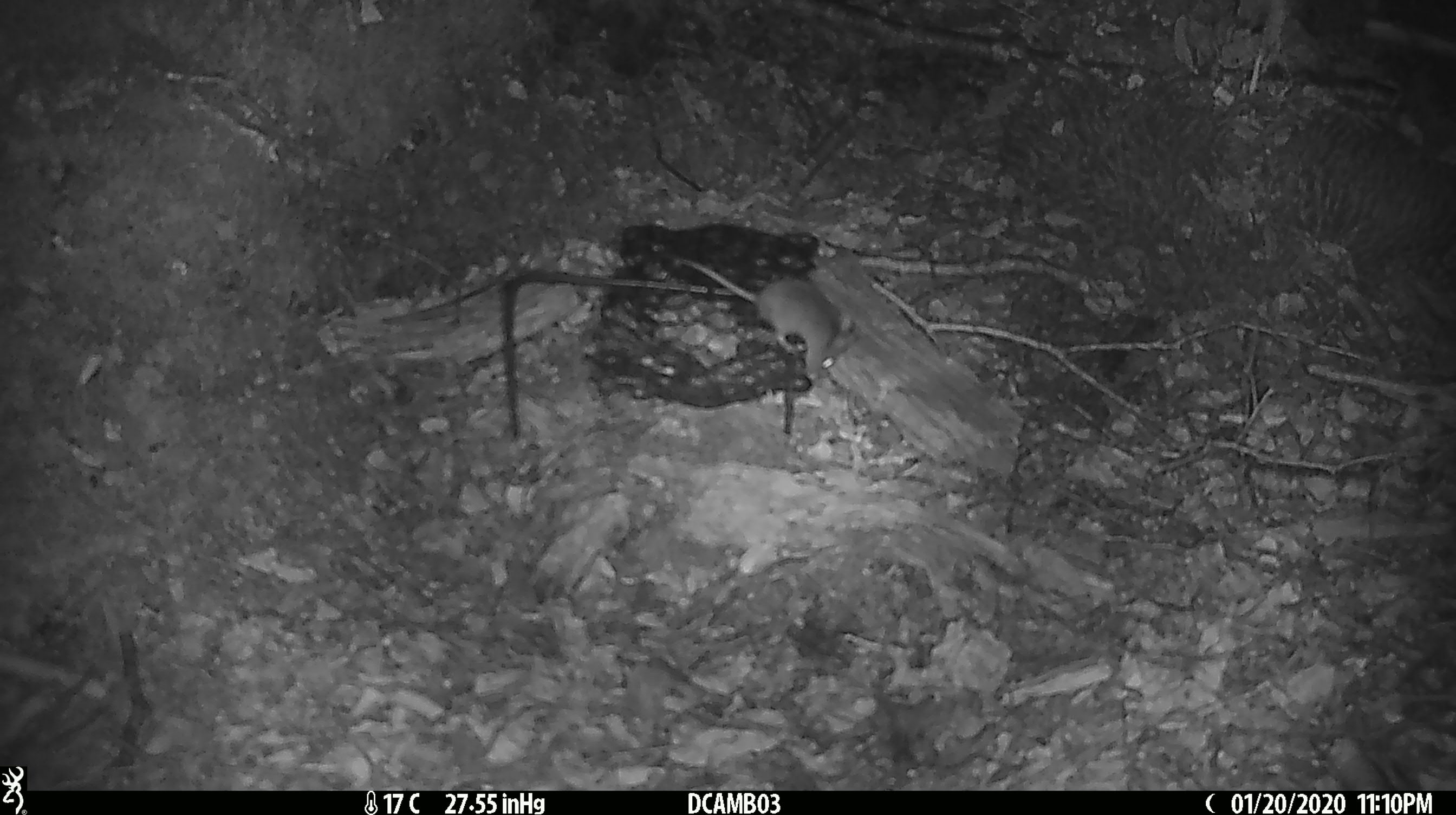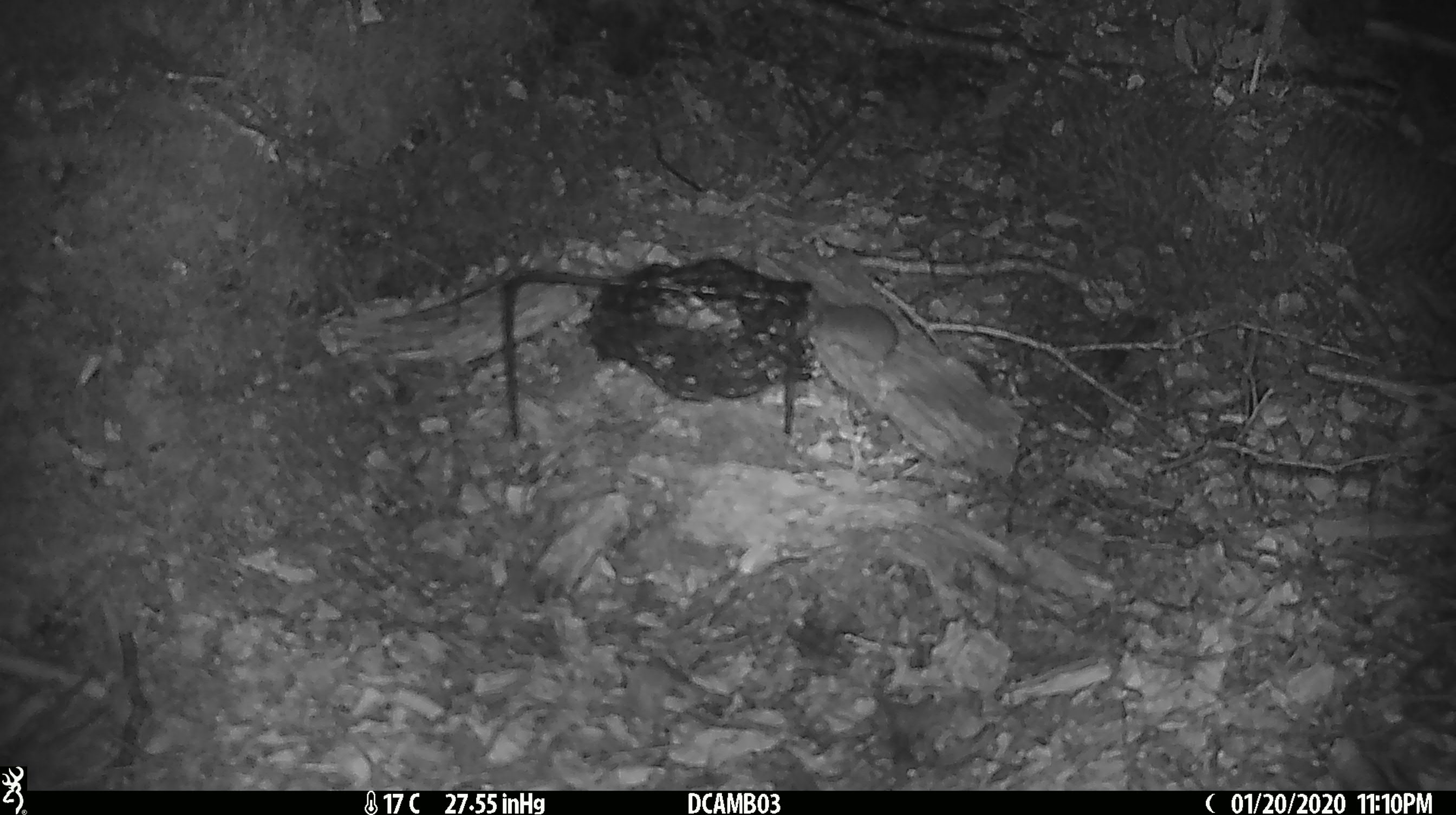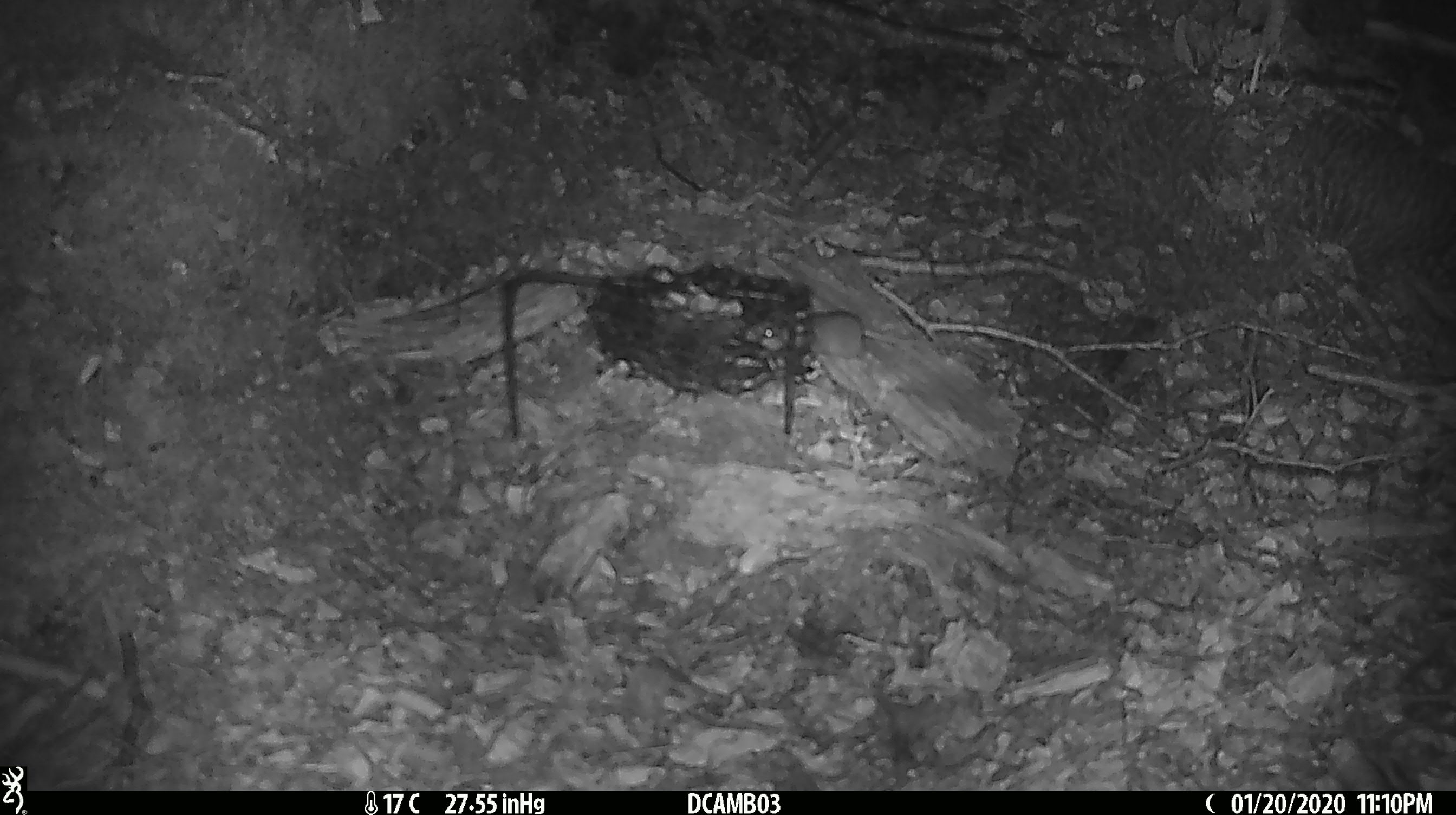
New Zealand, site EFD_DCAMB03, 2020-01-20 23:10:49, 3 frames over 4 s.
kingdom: Animalia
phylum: Chordata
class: Mammalia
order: Rodentia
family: Muridae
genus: Mus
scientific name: Mus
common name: mouse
Mouse (Mus).